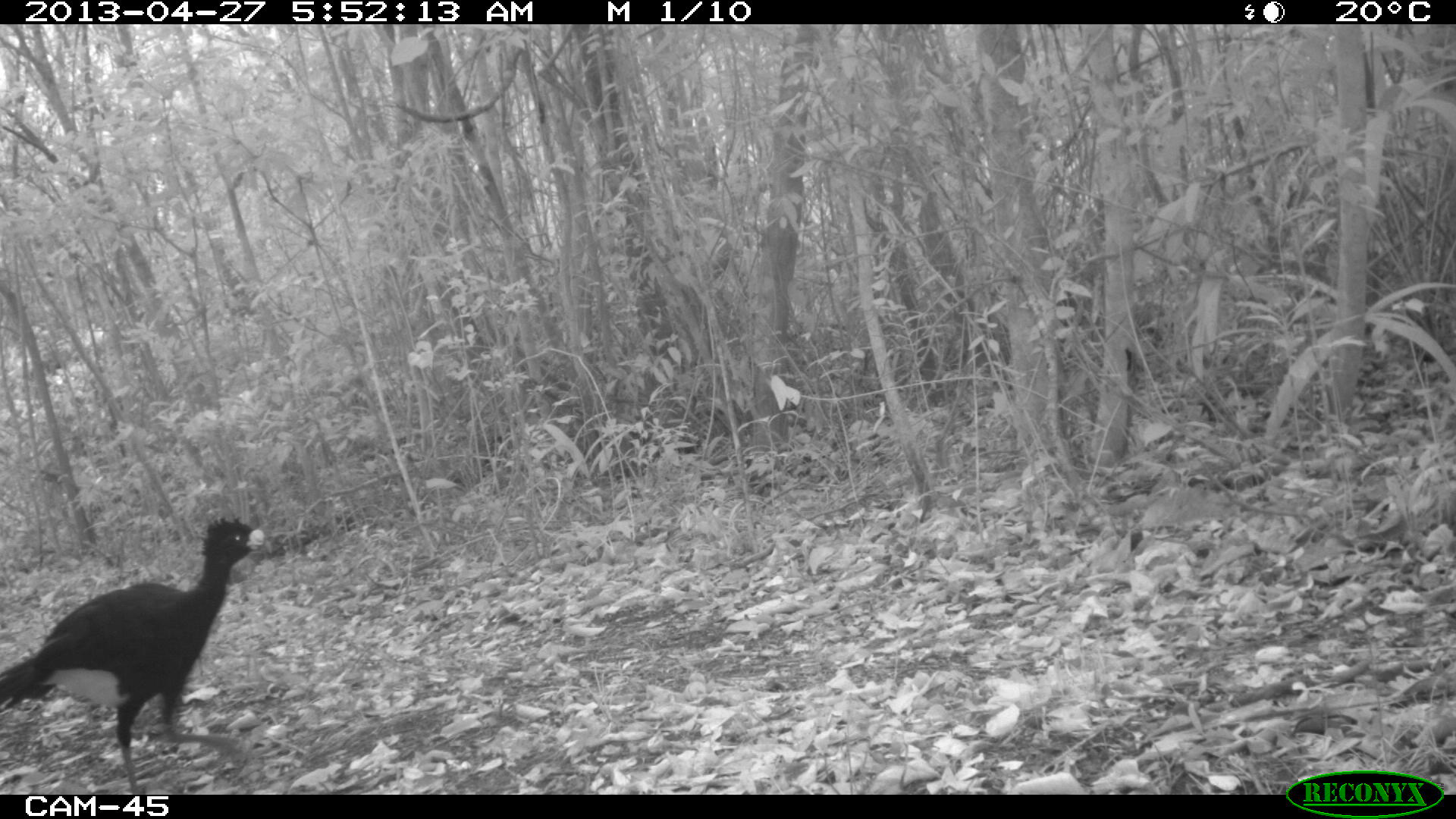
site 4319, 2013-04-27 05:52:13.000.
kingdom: Animalia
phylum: Chordata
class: Aves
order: Galliformes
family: Cracidae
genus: Crax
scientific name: Crax rubra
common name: great curassow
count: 1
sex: male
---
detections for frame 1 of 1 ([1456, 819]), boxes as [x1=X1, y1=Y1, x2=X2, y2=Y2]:
crax rubra: [x1=0, y1=514, x2=272, y2=794]